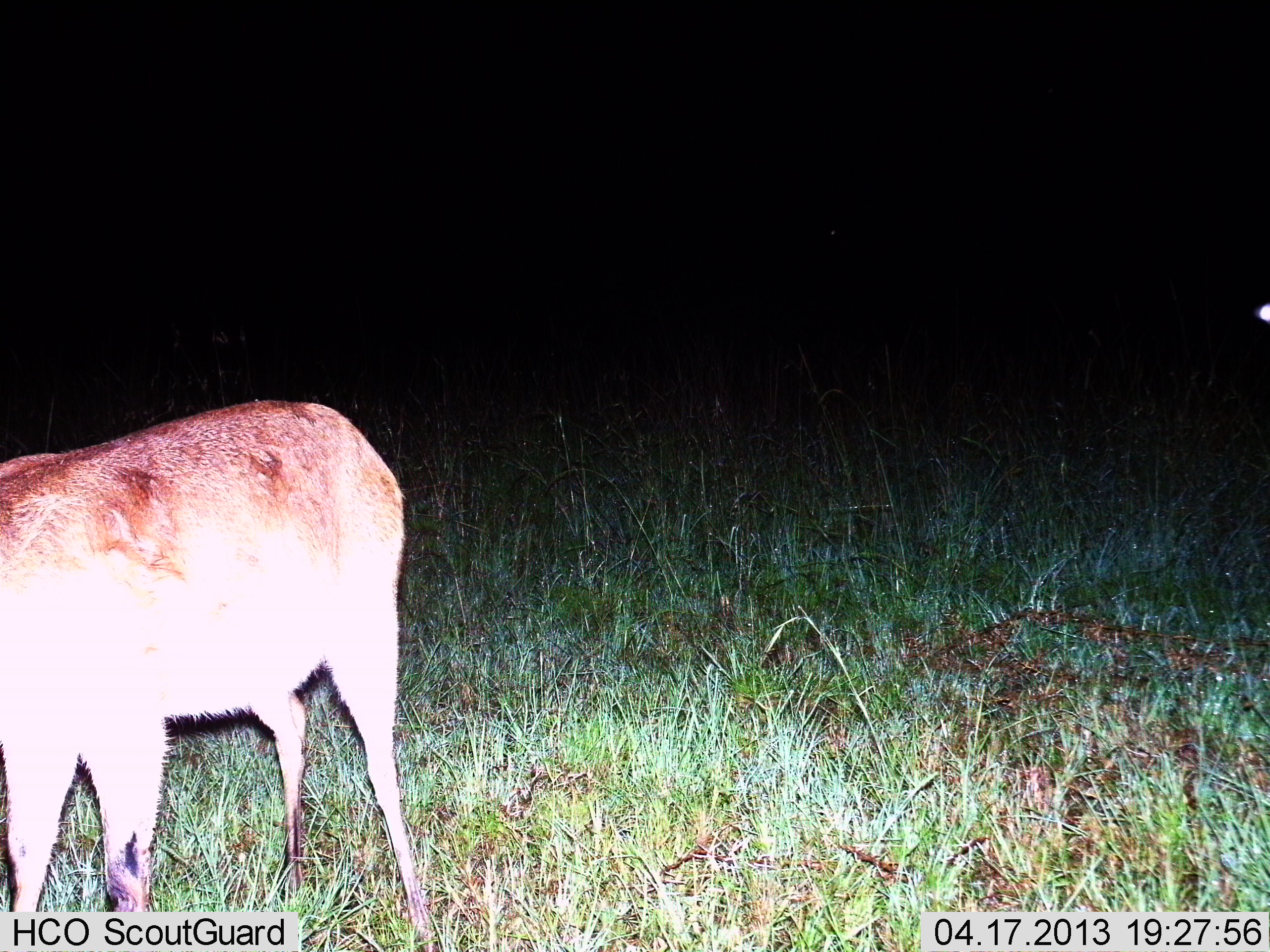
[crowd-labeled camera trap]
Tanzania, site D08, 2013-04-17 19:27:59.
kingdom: Animalia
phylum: Chordata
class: Mammalia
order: Artiodactyla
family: Bovidae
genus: Redunca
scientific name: Redunca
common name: reedbuck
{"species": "reedbuck (Redunca)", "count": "1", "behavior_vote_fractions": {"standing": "100%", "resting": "0%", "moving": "0%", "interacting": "0%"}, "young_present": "0%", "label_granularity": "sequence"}